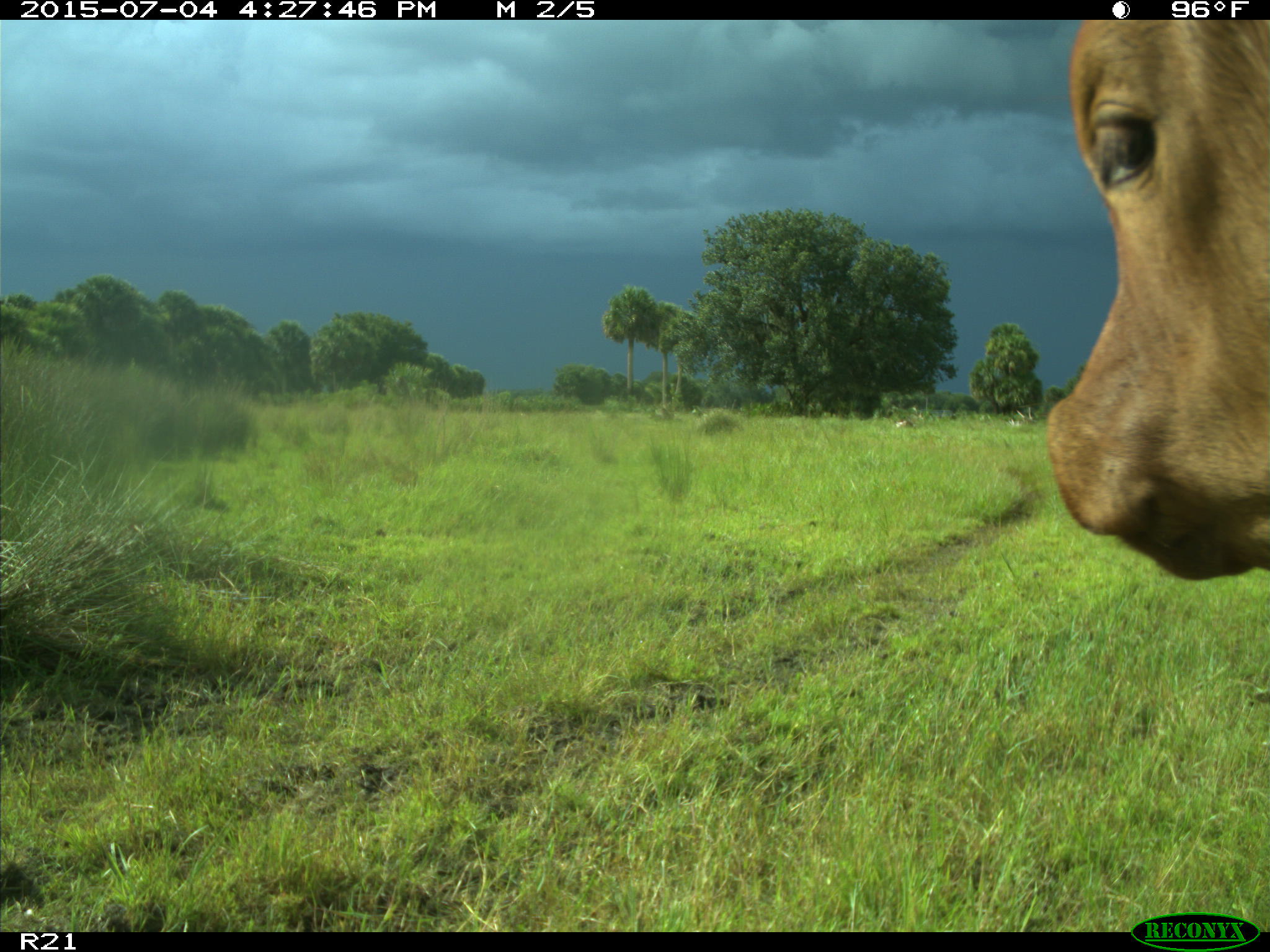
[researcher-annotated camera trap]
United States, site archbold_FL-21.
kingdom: Animalia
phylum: Chordata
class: Mammalia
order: Artiodactyla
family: Bovidae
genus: Bos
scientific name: Bos taurus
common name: domestic cow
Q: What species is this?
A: Bos taurus (domestic cow).